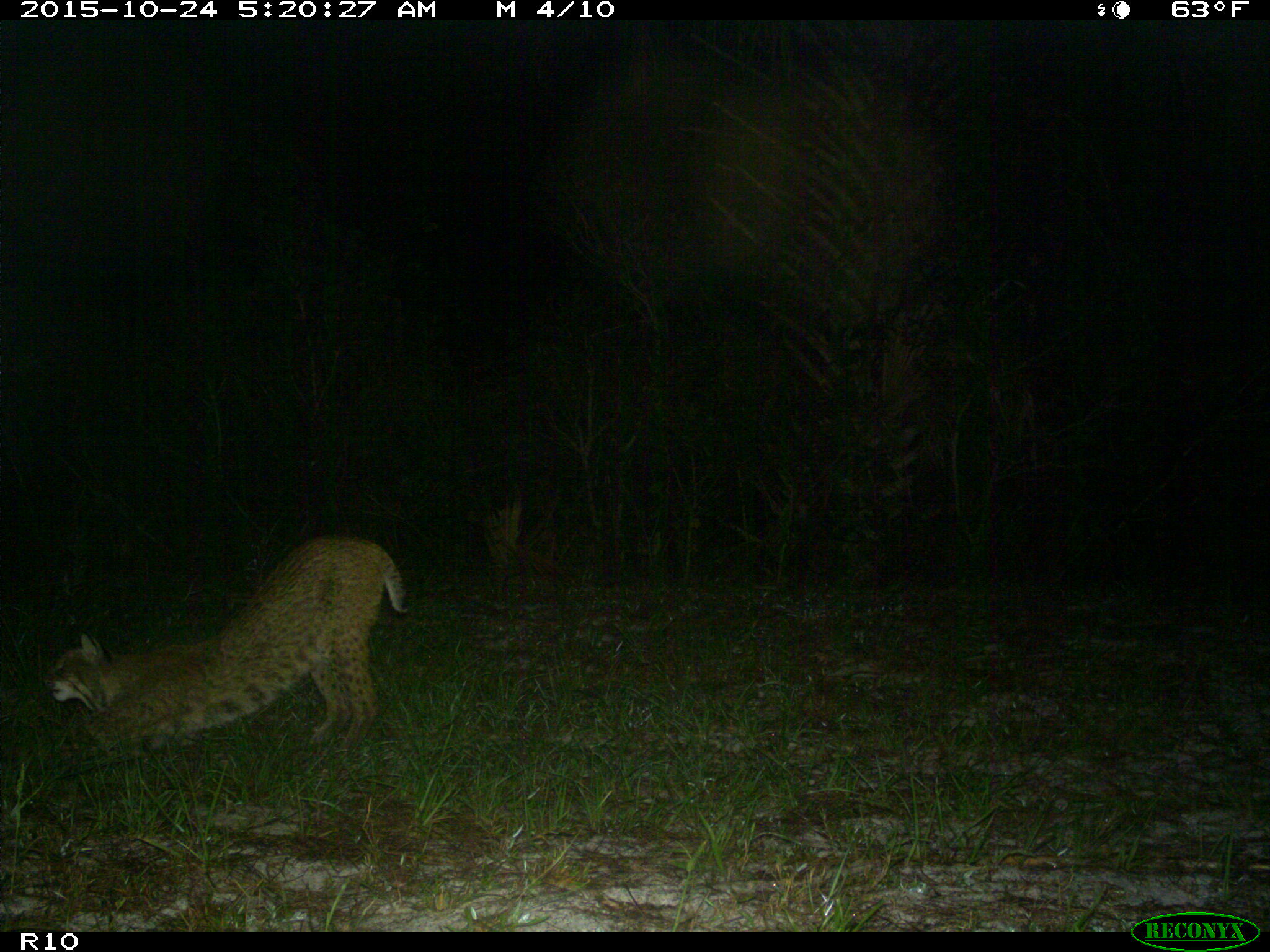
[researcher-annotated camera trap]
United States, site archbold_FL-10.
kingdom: Animalia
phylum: Chordata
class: Mammalia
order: Carnivora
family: Felidae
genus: Lynx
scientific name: Lynx rufus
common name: bobcat